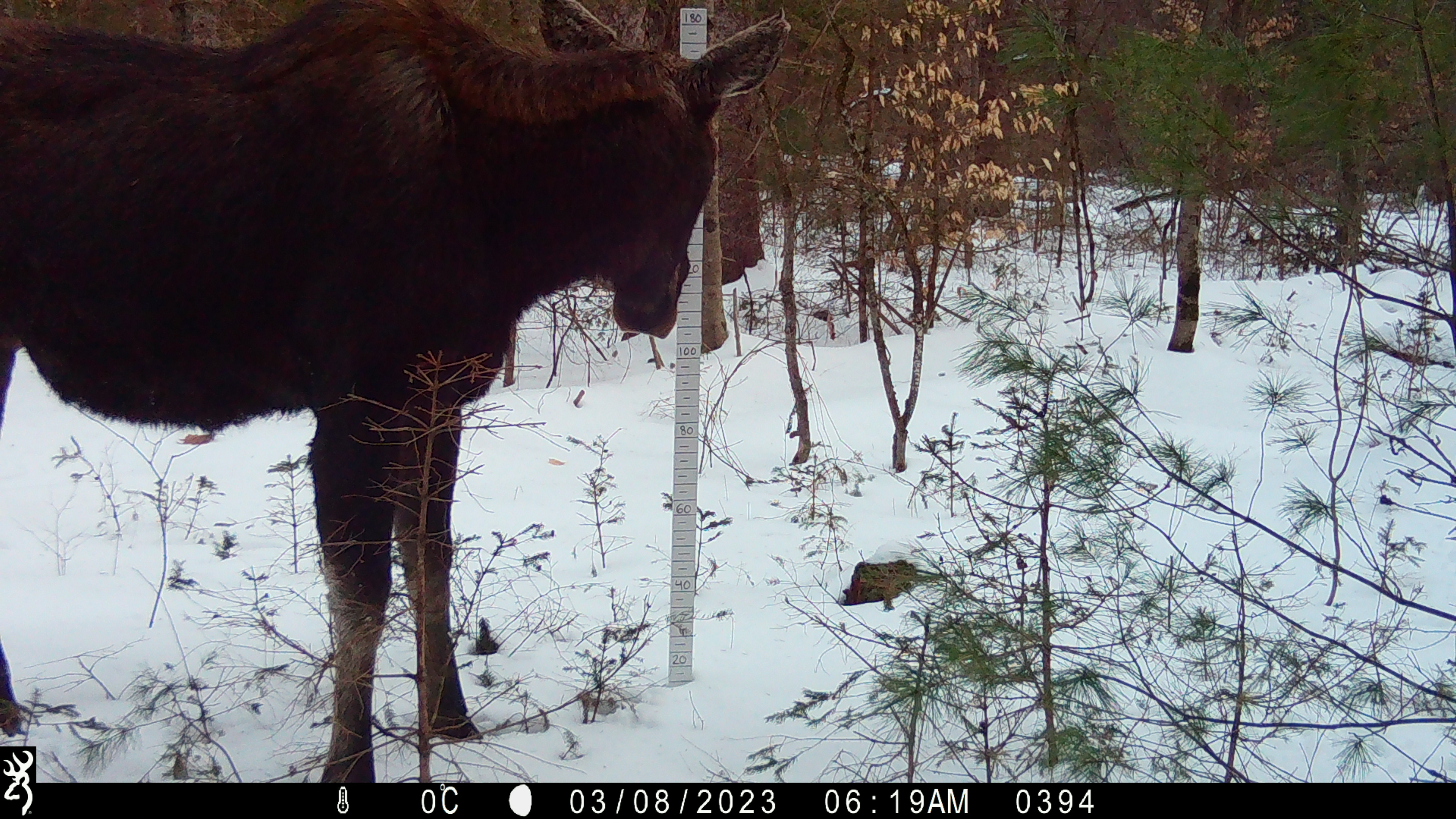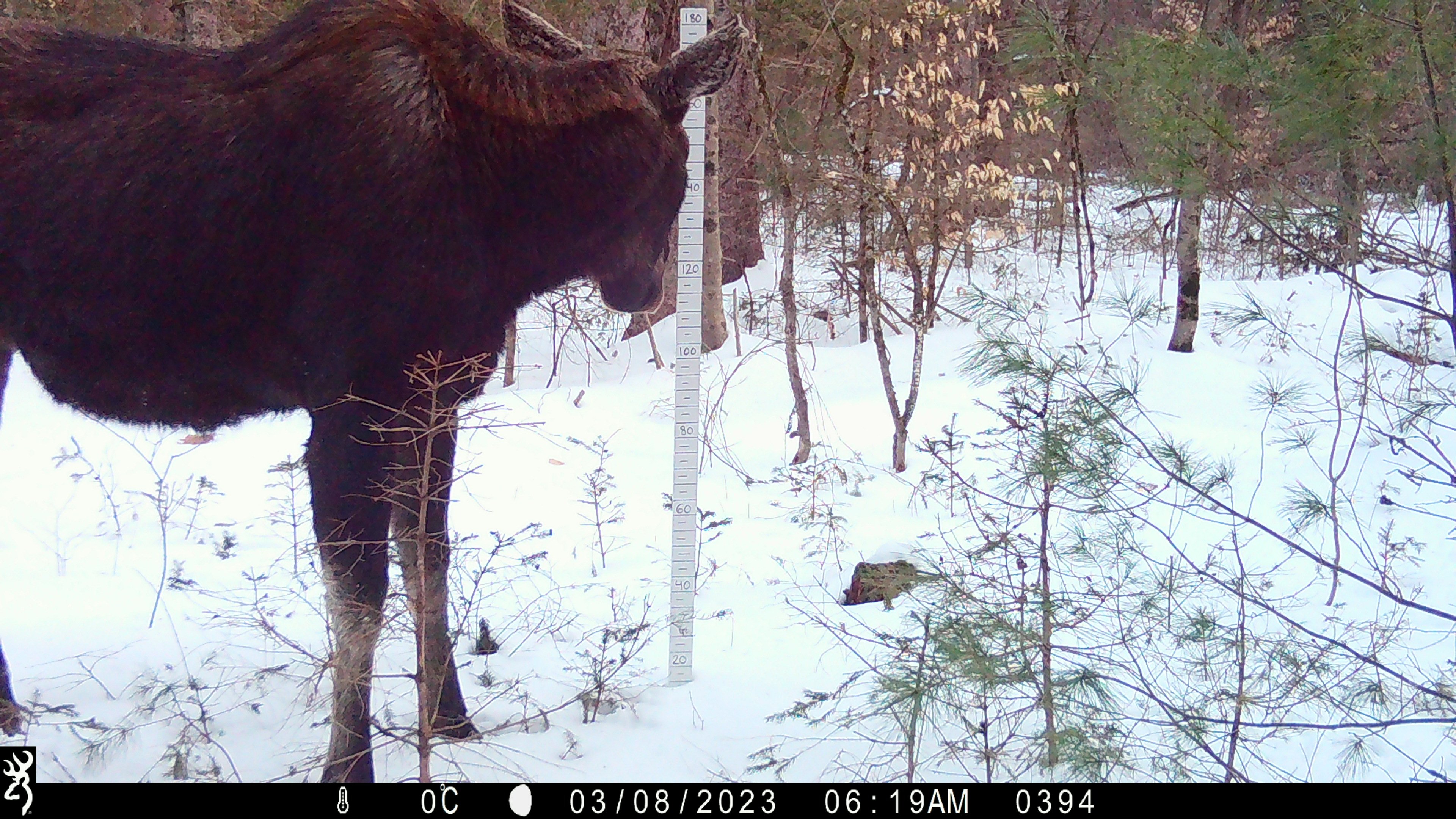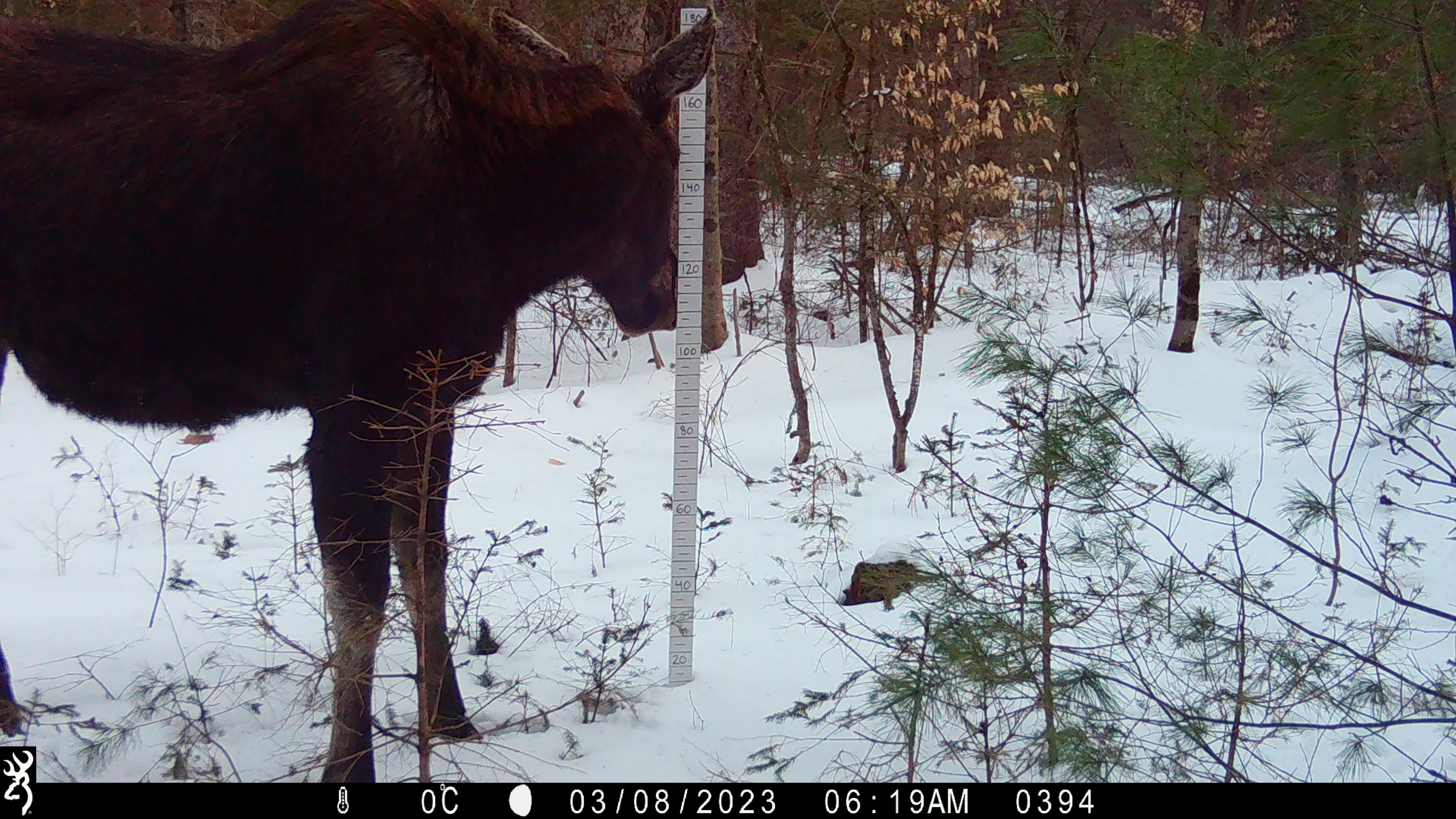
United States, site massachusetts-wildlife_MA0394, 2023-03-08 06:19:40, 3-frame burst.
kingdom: Animalia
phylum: Chordata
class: Mammalia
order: Artiodactyla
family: Cervidae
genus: Alces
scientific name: Alces alces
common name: moose